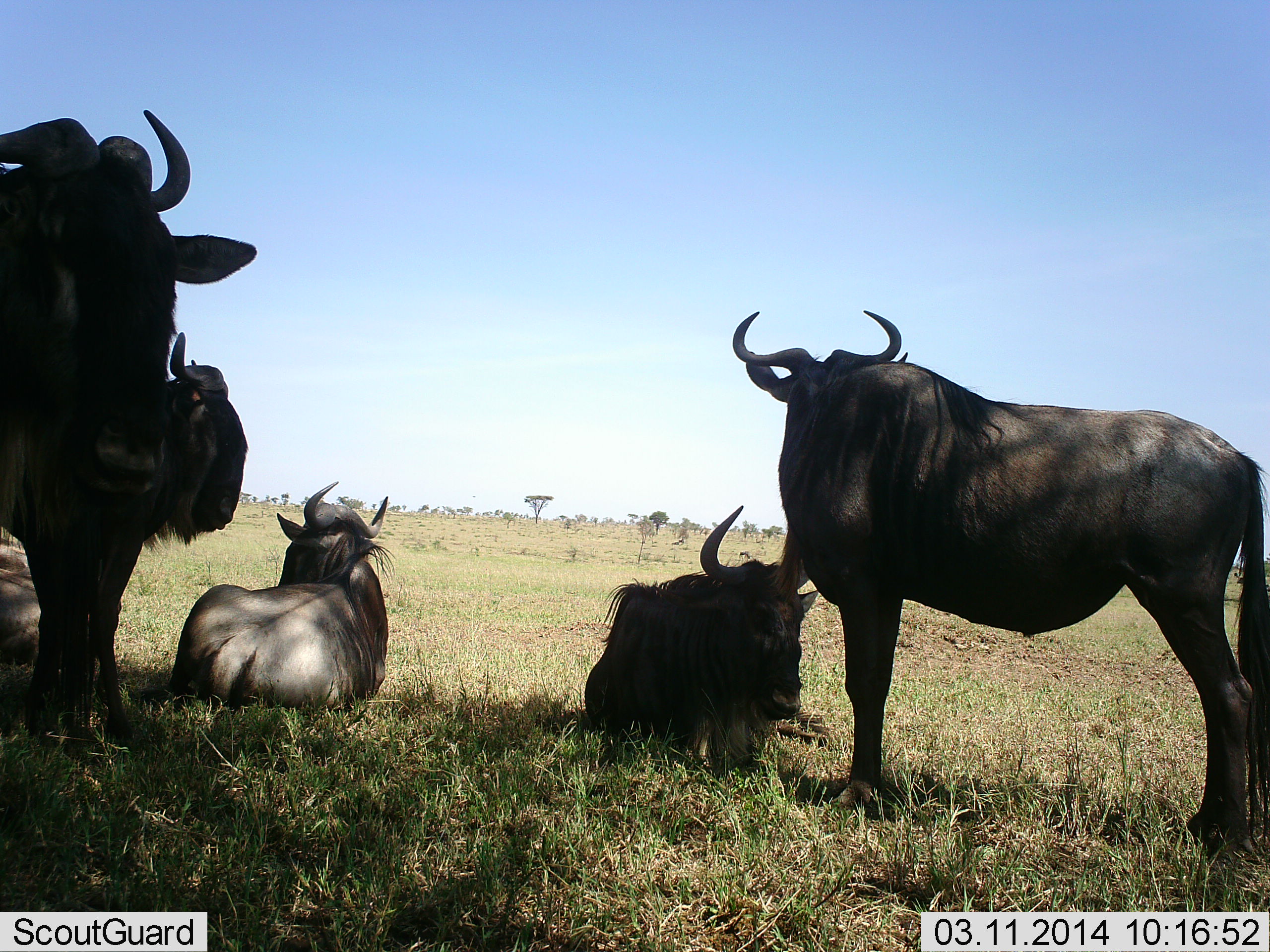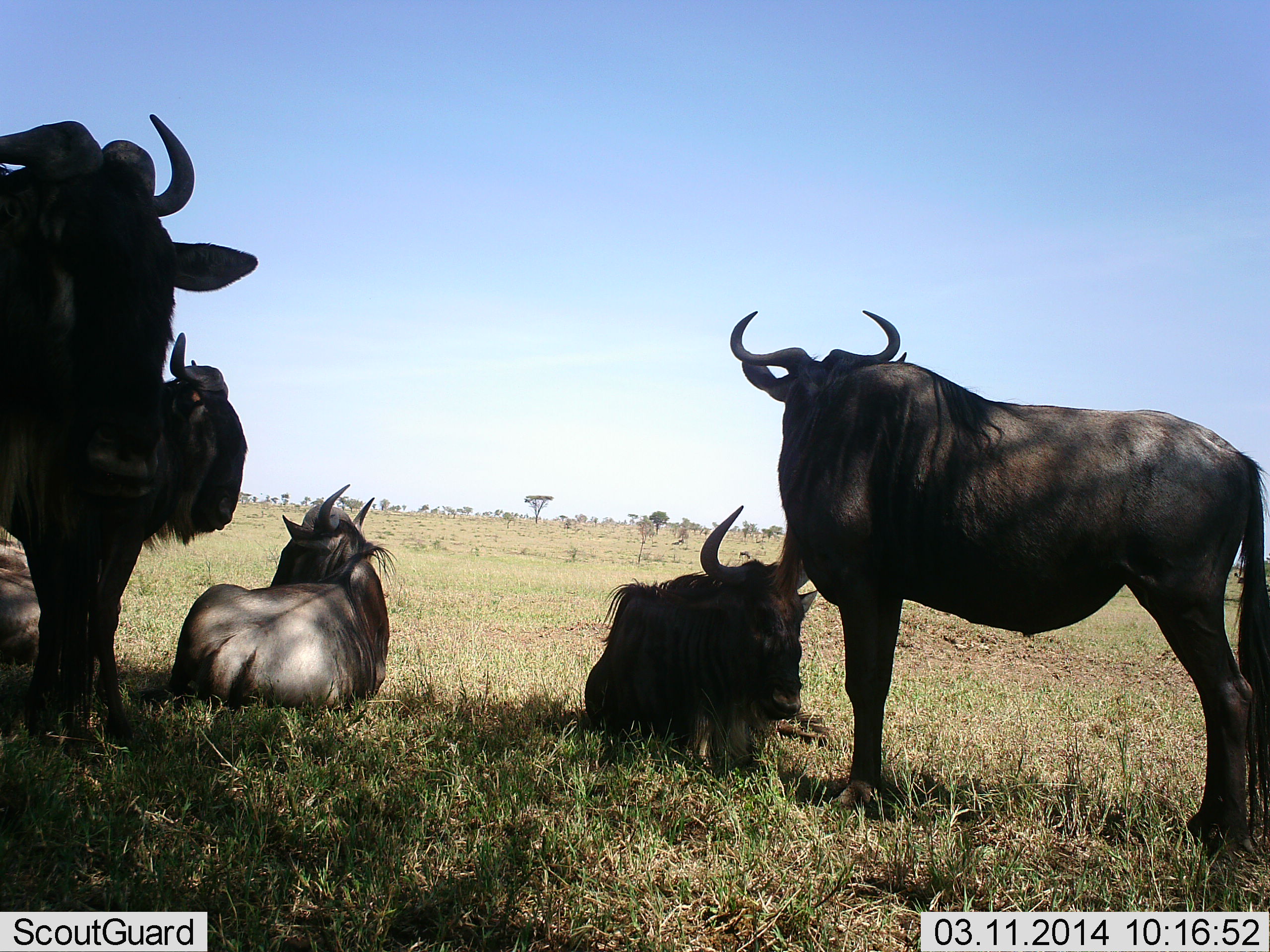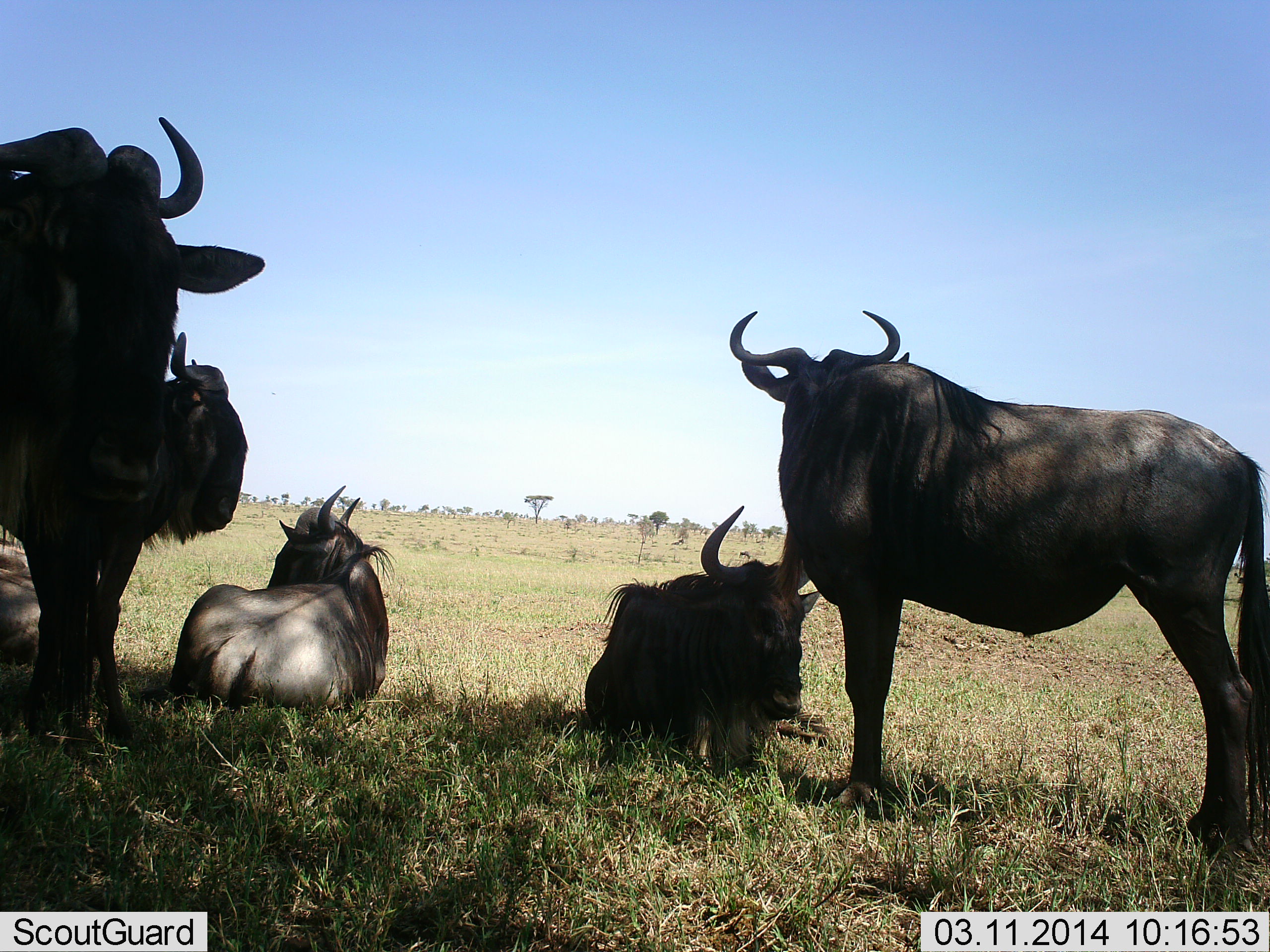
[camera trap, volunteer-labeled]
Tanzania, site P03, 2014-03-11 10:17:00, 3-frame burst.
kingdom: Animalia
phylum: Chordata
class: Mammalia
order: Artiodactyla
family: Bovidae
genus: Connochaetes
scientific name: Connochaetes taurinus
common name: blue wildebeest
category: wildebeest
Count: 6.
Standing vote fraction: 100%.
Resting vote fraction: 100%.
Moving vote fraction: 0%.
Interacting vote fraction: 0%.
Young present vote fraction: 0%.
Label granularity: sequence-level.